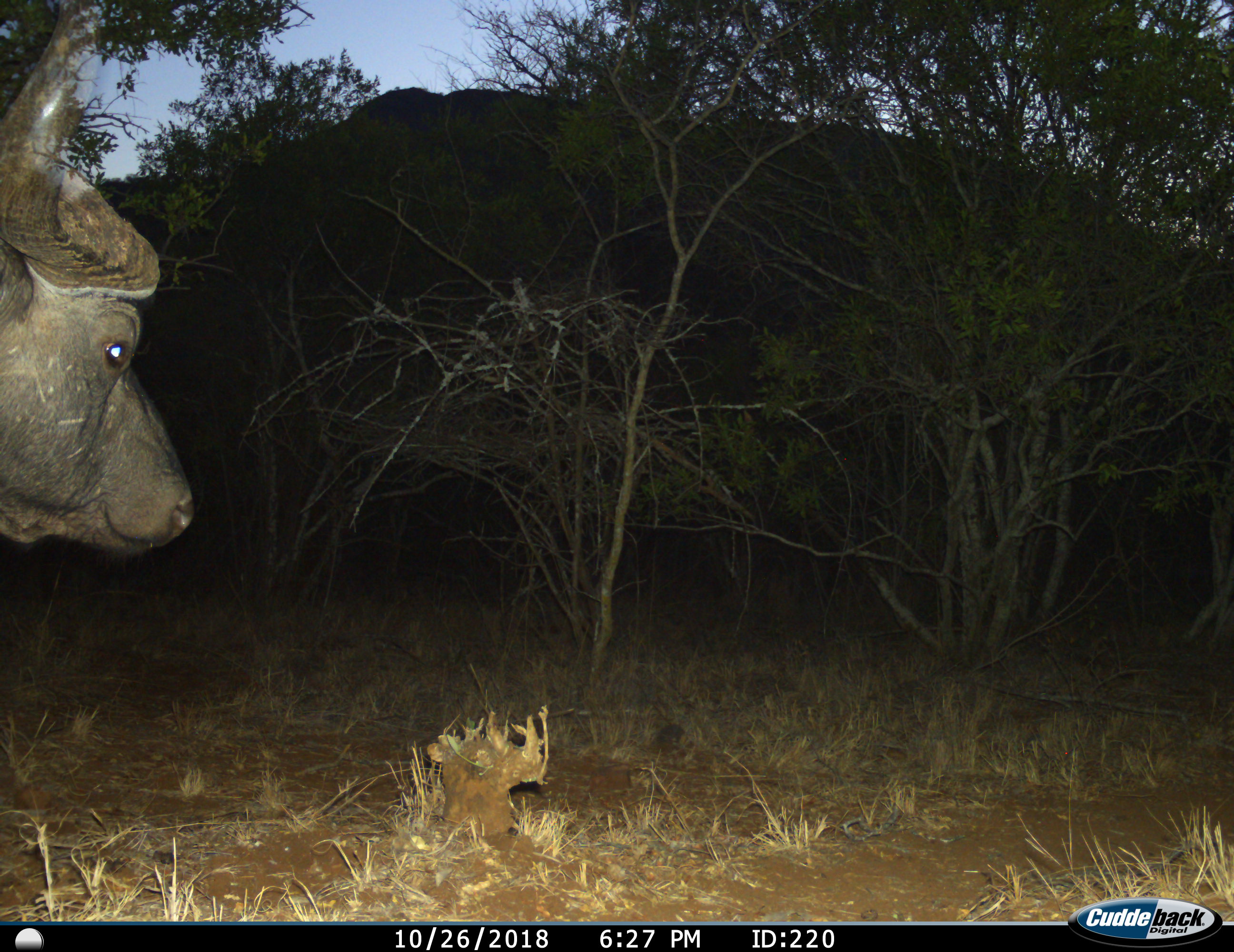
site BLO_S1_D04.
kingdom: Animalia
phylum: Chordata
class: Mammalia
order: Artiodactyla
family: Bovidae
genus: Syncerus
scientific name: Syncerus caffer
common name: african buffalo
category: buffalo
Buffalo (african buffalo) (Syncerus caffer), count 1. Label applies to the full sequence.